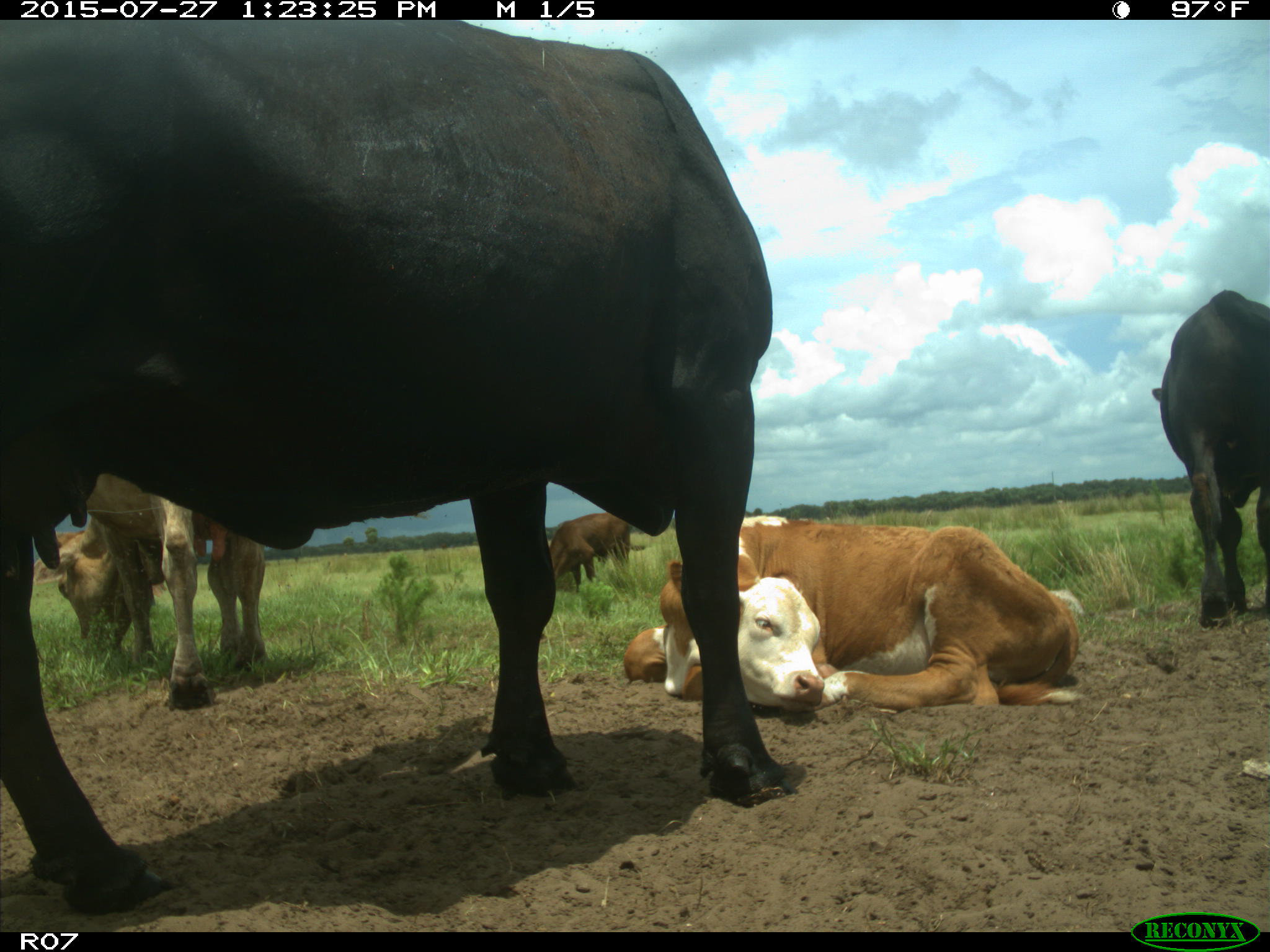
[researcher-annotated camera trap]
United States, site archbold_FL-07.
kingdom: Animalia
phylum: Chordata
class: Mammalia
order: Artiodactyla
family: Bovidae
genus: Bos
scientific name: Bos taurus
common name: domestic cow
Bos taurus (domestic cow).